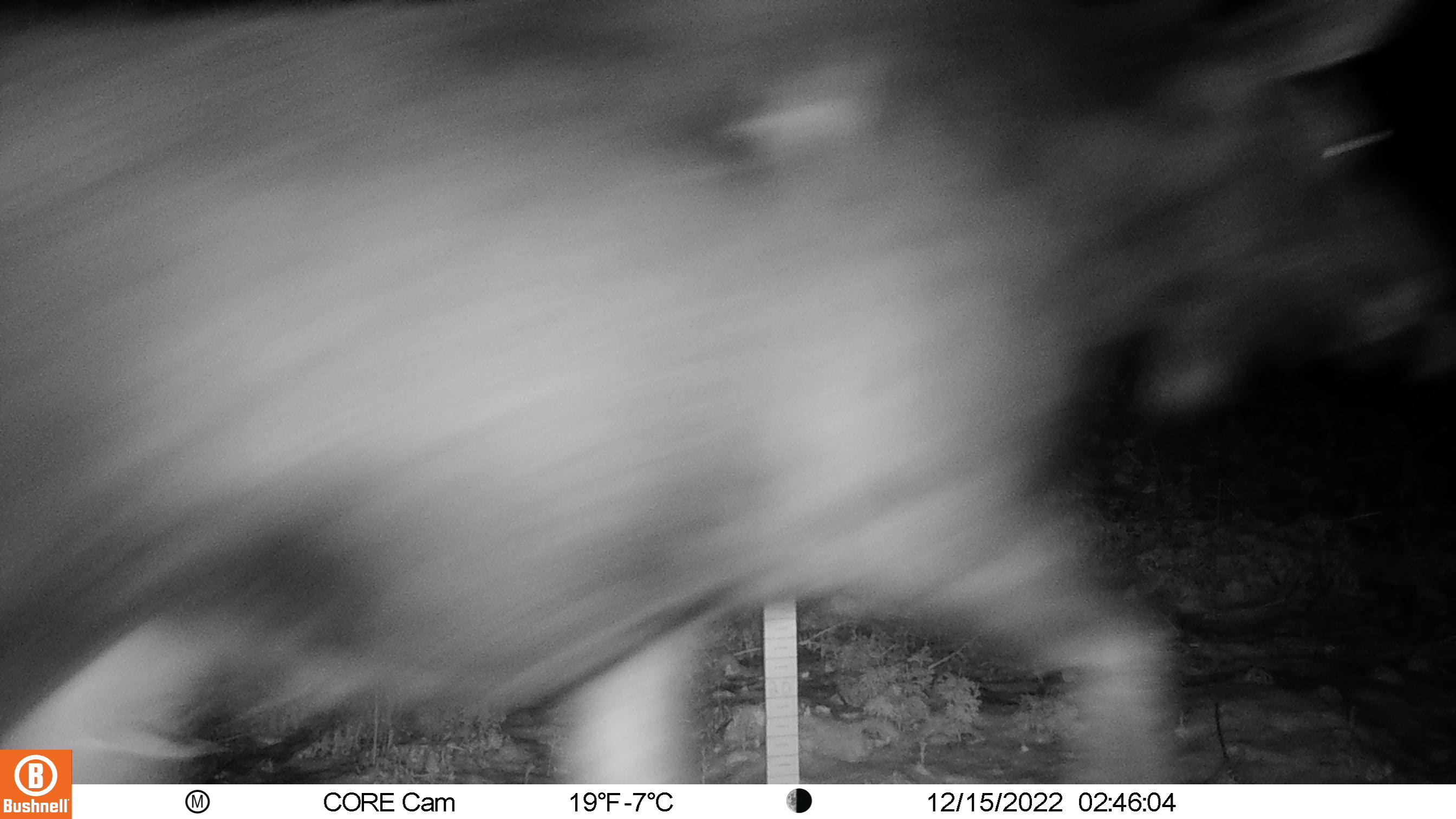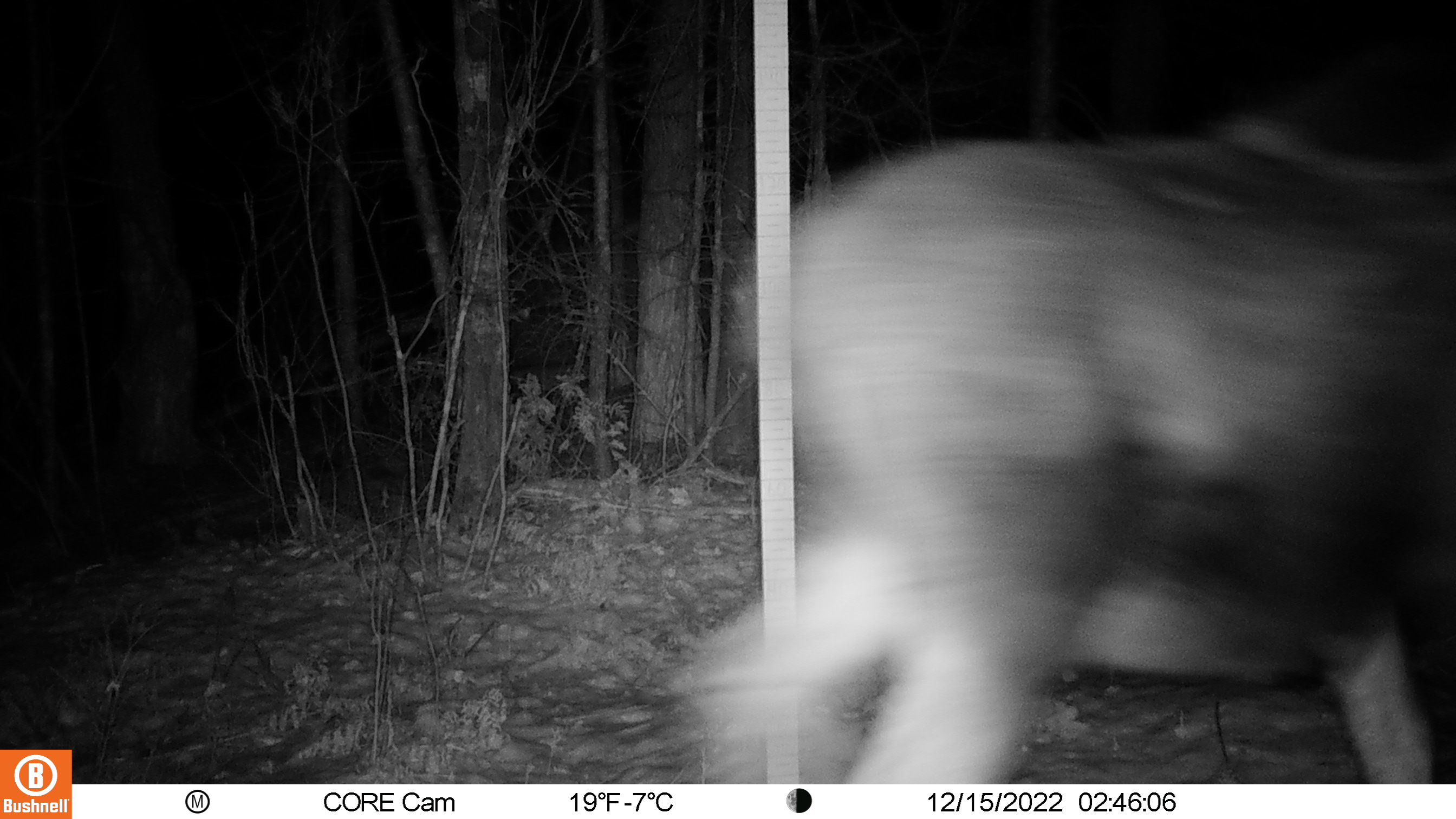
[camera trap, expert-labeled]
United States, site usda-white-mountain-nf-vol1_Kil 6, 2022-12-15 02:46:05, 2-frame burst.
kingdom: Animalia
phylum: Chordata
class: Mammalia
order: Artiodactyla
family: Cervidae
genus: Alces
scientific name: Alces alces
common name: moose